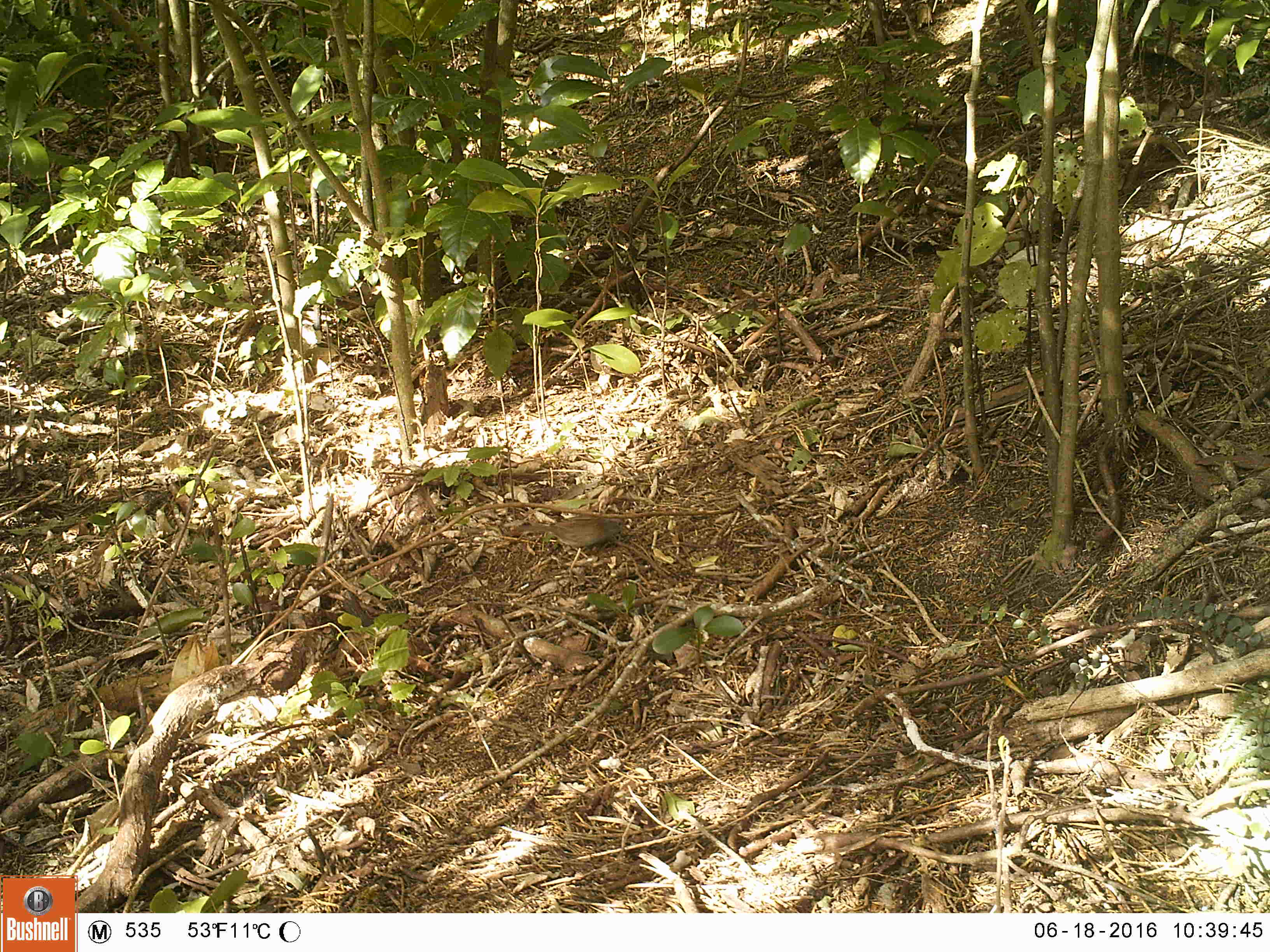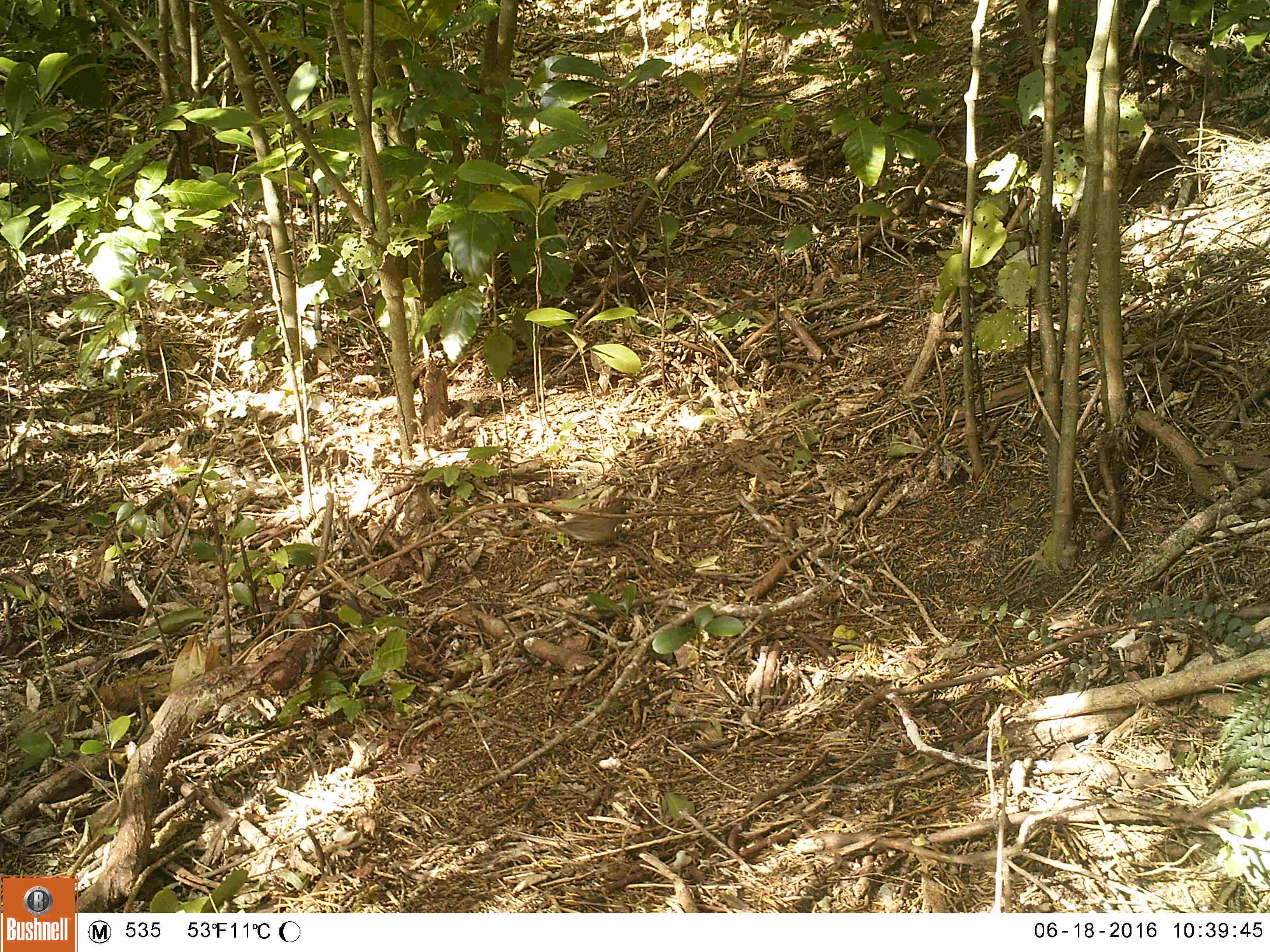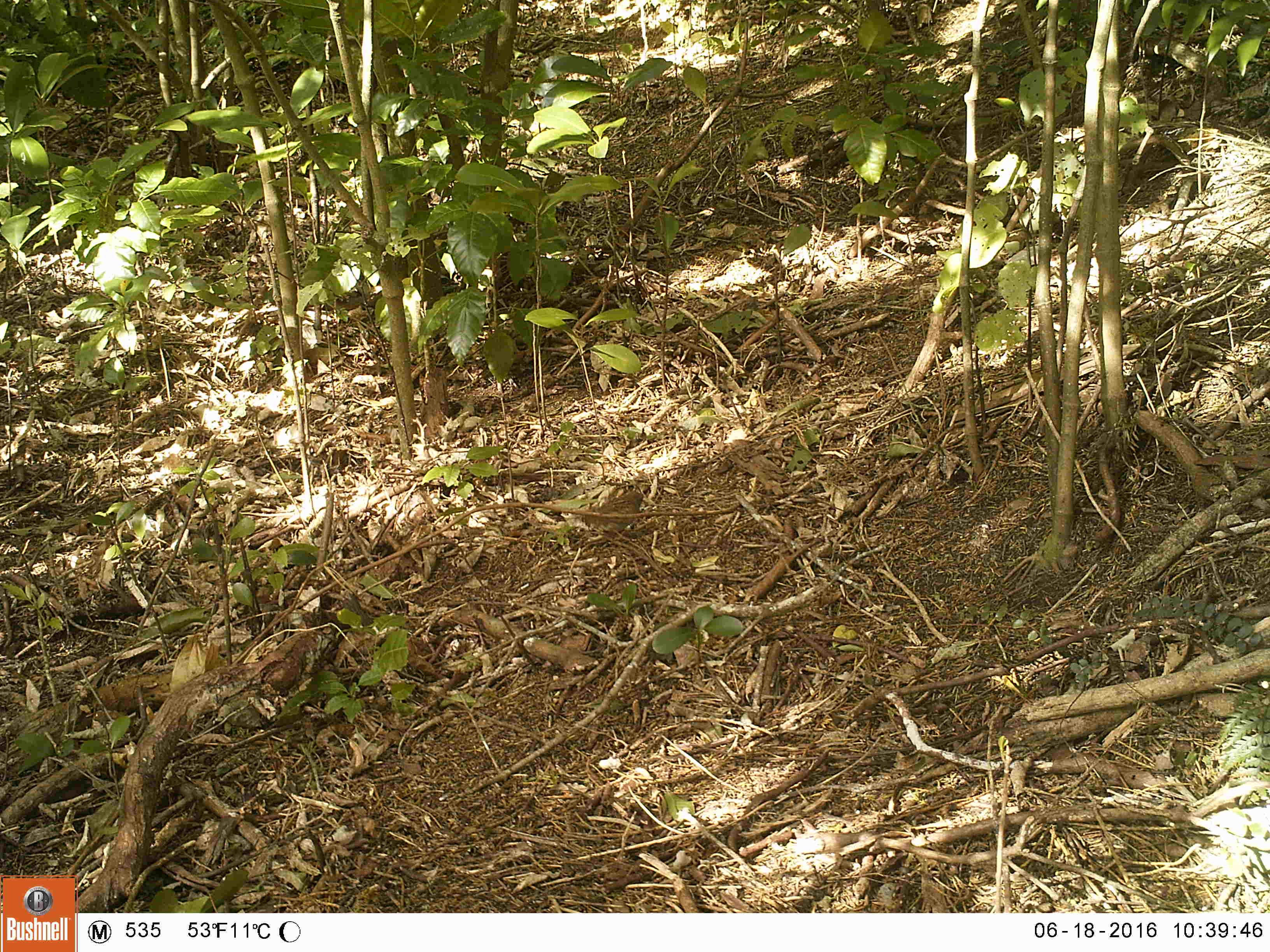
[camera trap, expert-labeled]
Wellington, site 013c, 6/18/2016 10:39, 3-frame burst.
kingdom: Animalia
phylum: Chordata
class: Aves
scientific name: Aves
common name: bird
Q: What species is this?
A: Bird (Aves).